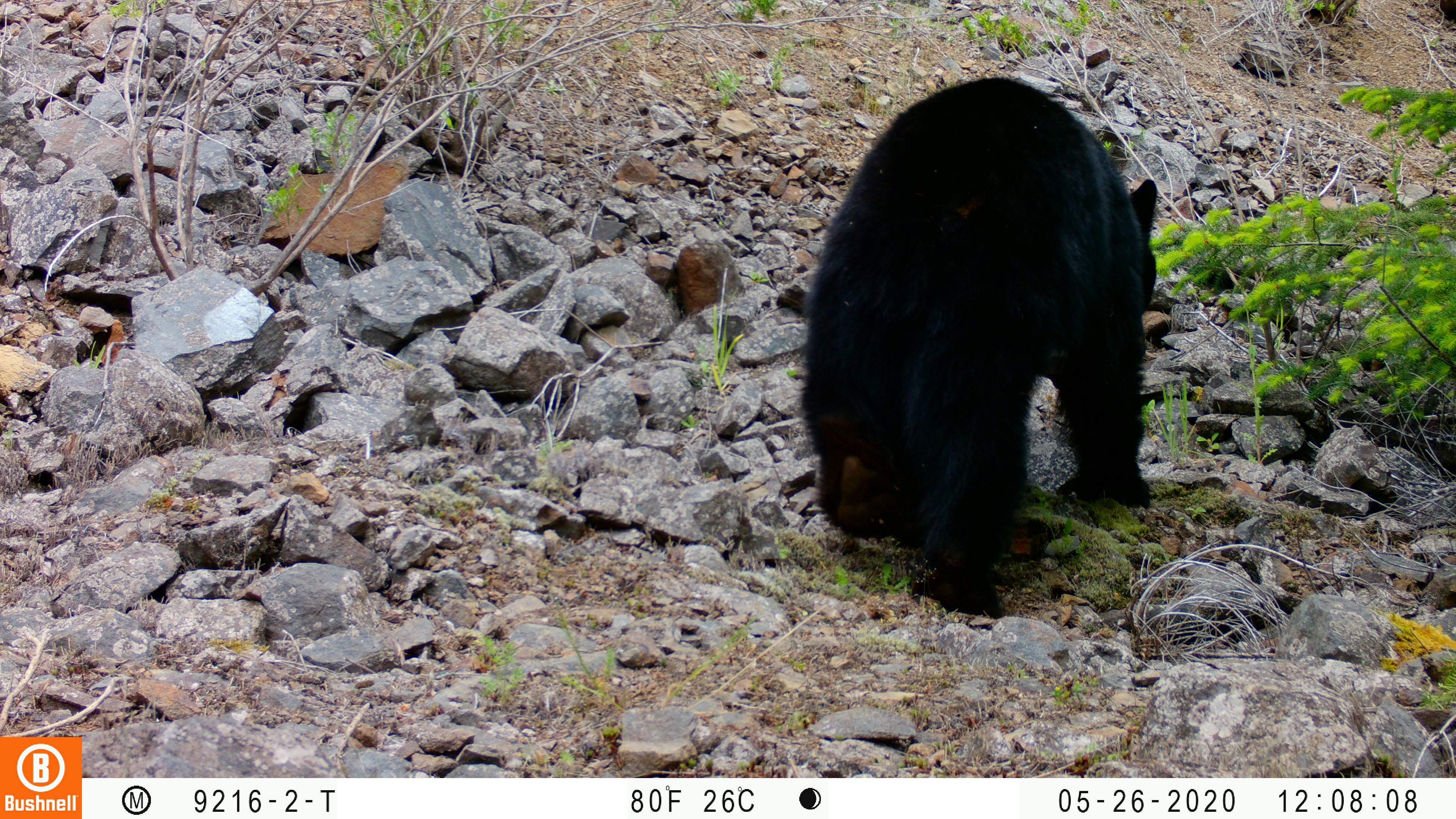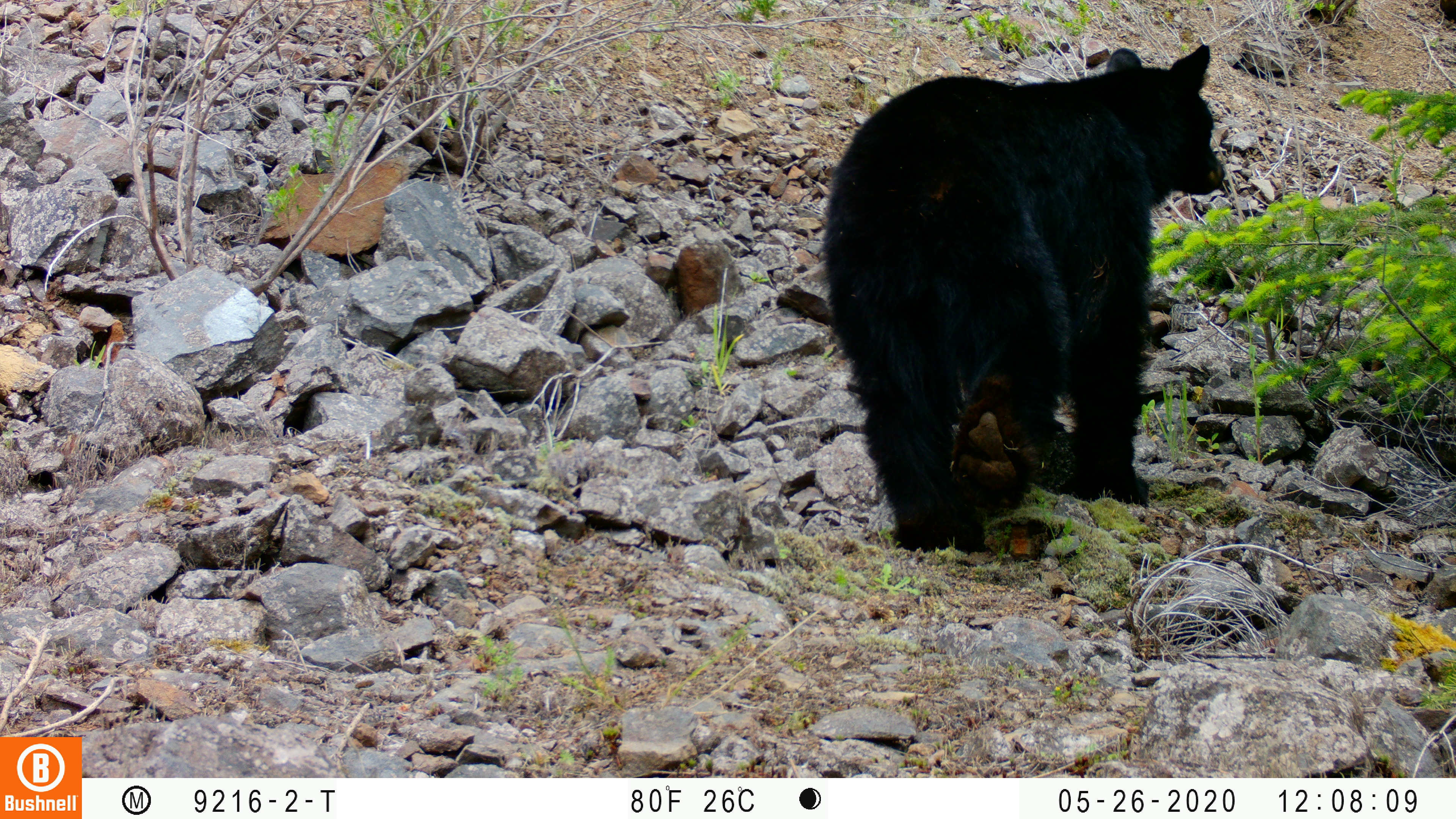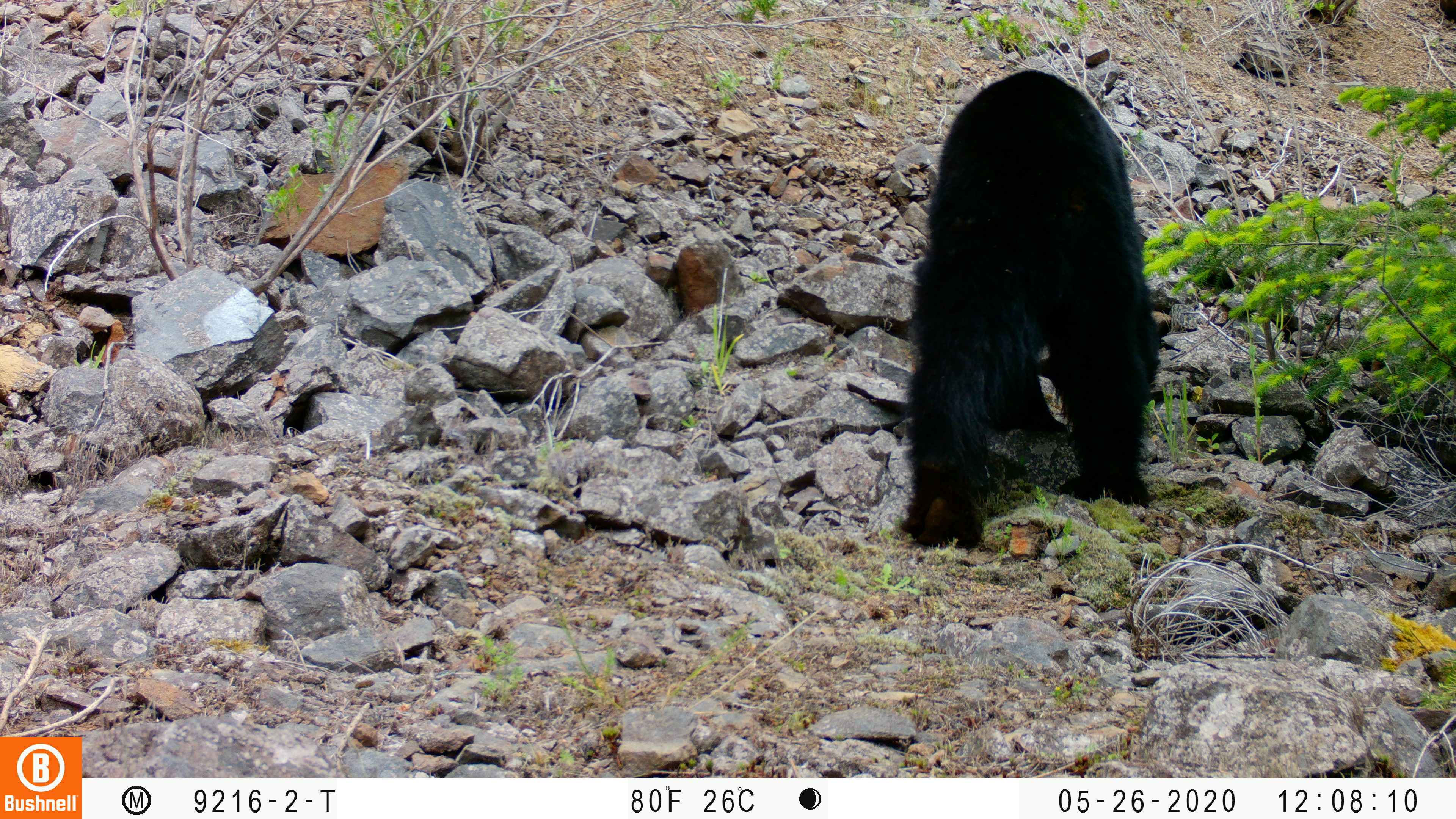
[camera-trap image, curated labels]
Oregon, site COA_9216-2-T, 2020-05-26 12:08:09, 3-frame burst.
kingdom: Animalia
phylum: Chordata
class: Mammalia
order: Carnivora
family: Ursidae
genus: Ursus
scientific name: Ursus americanus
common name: american black bear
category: black bear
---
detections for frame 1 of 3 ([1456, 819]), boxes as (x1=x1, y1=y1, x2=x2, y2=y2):
black bear: (x1=791, y1=71, x2=1159, y2=613)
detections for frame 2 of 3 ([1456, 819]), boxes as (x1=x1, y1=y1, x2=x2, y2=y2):
black bear: (x1=807, y1=33, x2=1236, y2=545)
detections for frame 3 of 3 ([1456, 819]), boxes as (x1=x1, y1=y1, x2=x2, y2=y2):
black bear: (x1=900, y1=66, x2=1162, y2=559)